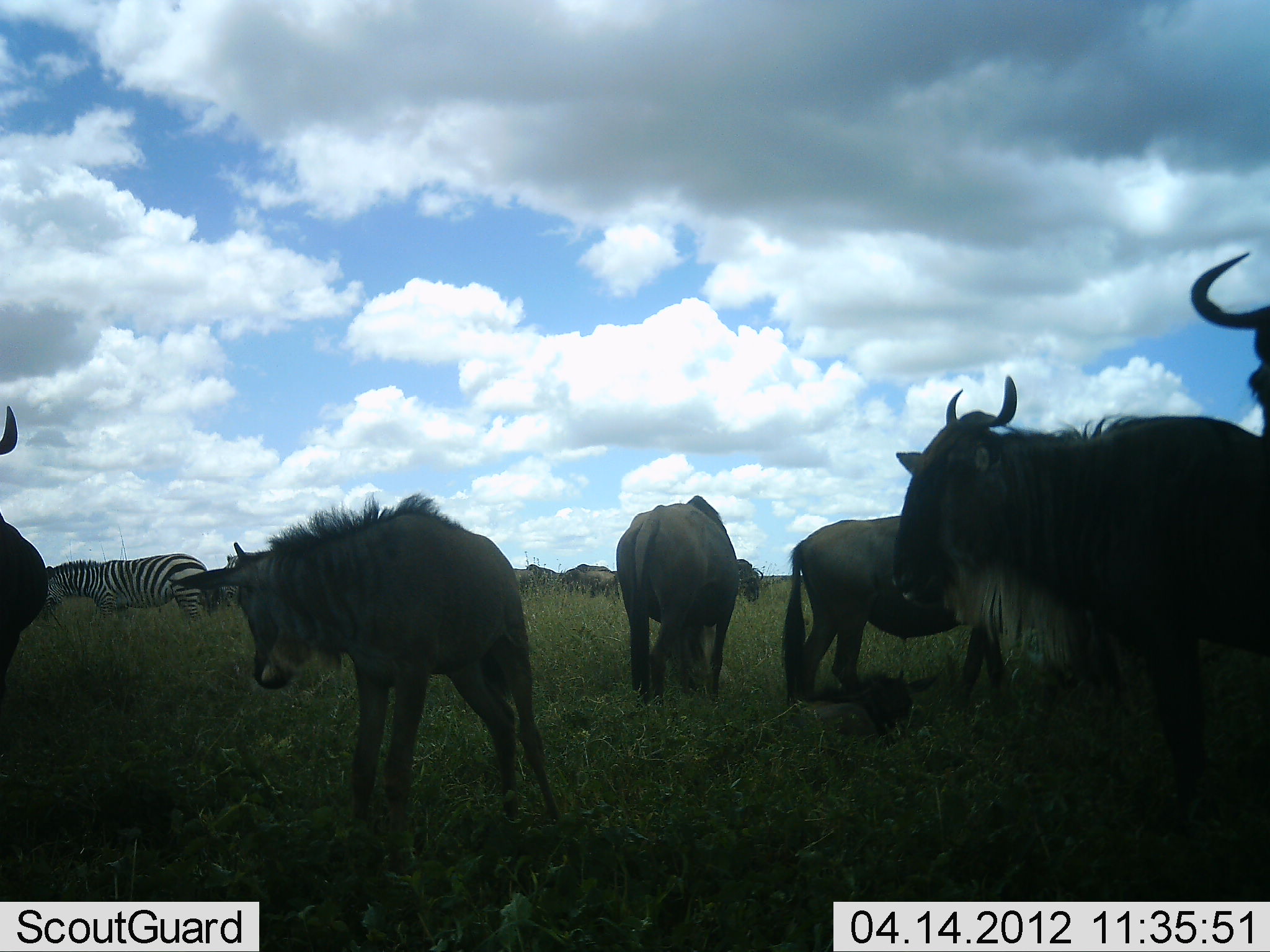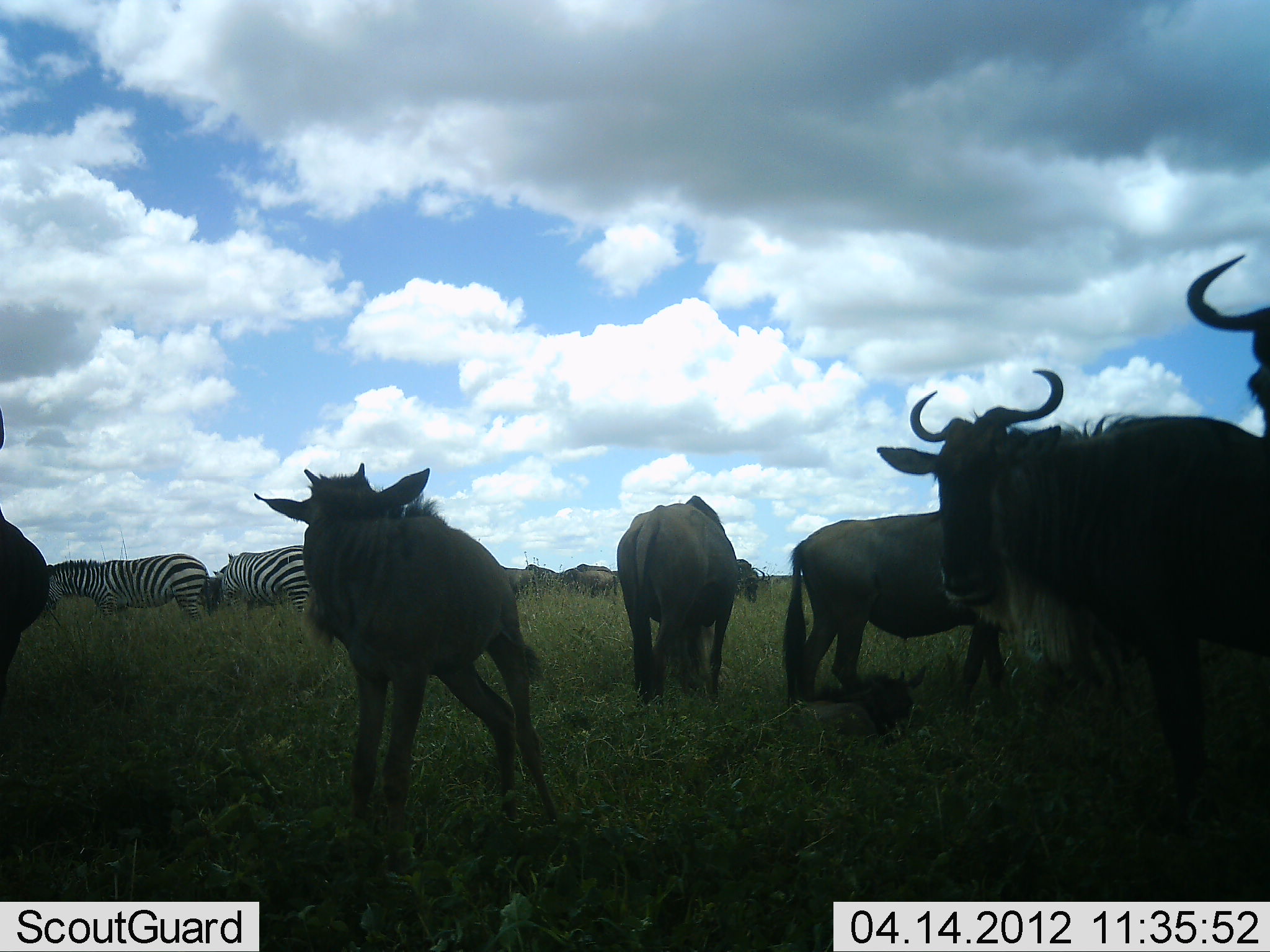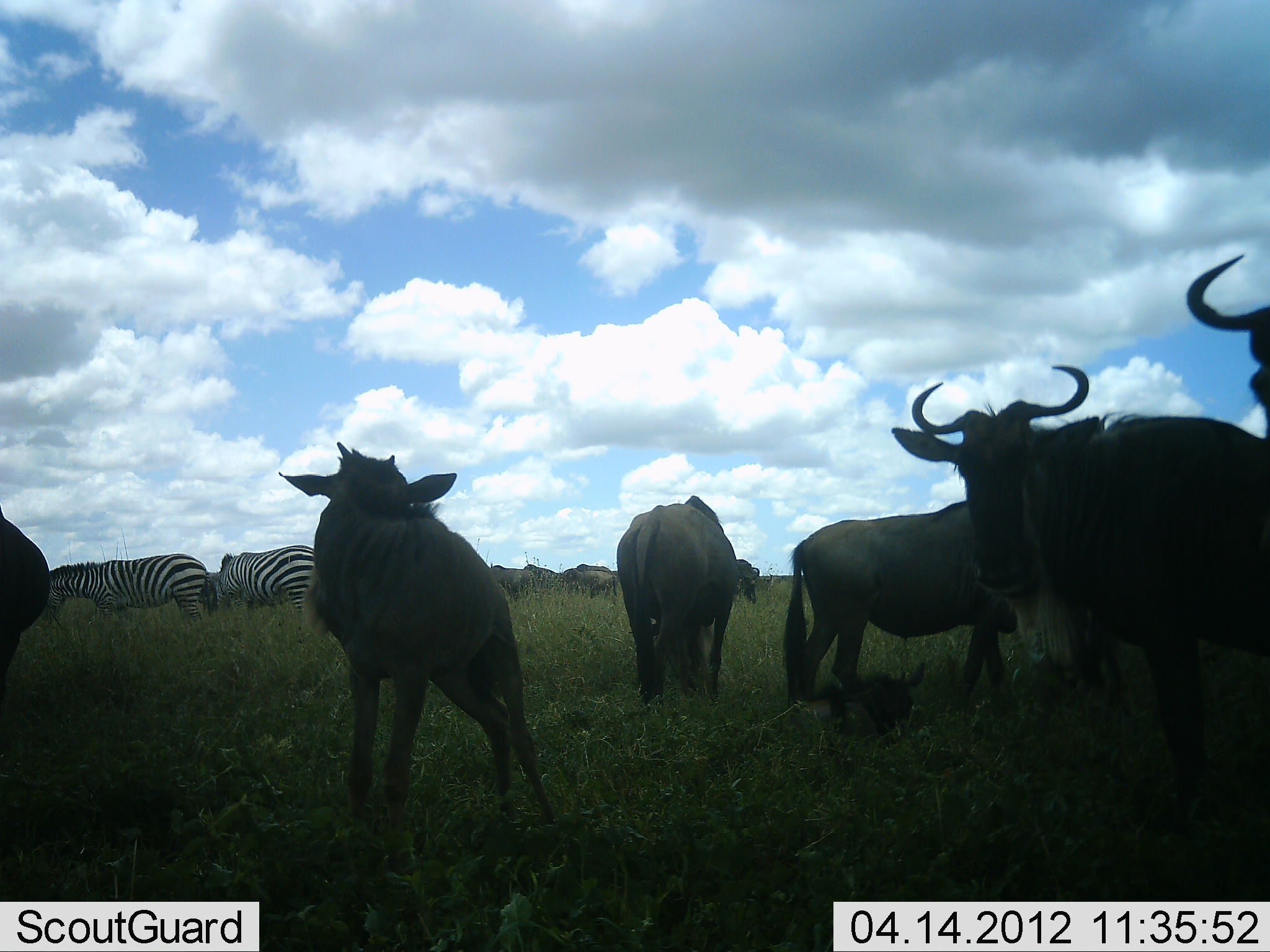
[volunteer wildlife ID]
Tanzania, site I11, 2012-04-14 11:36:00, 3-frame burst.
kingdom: Animalia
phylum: Chordata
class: Mammalia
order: Artiodactyla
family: Bovidae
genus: Connochaetes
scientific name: Connochaetes taurinus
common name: blue wildebeest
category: wildebeest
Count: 8.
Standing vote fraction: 94%.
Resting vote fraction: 47%.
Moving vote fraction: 18%.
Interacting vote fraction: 6%.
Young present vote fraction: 65%.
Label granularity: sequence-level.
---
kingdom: Animalia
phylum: Chordata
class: Mammalia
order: Perissodactyla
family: Equidae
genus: Equus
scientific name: Equus quagga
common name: plains zebra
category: zebra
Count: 2.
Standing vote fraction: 69%.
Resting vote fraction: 0%.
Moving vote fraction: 6%.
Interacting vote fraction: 0%.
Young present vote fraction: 0%.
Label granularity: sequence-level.